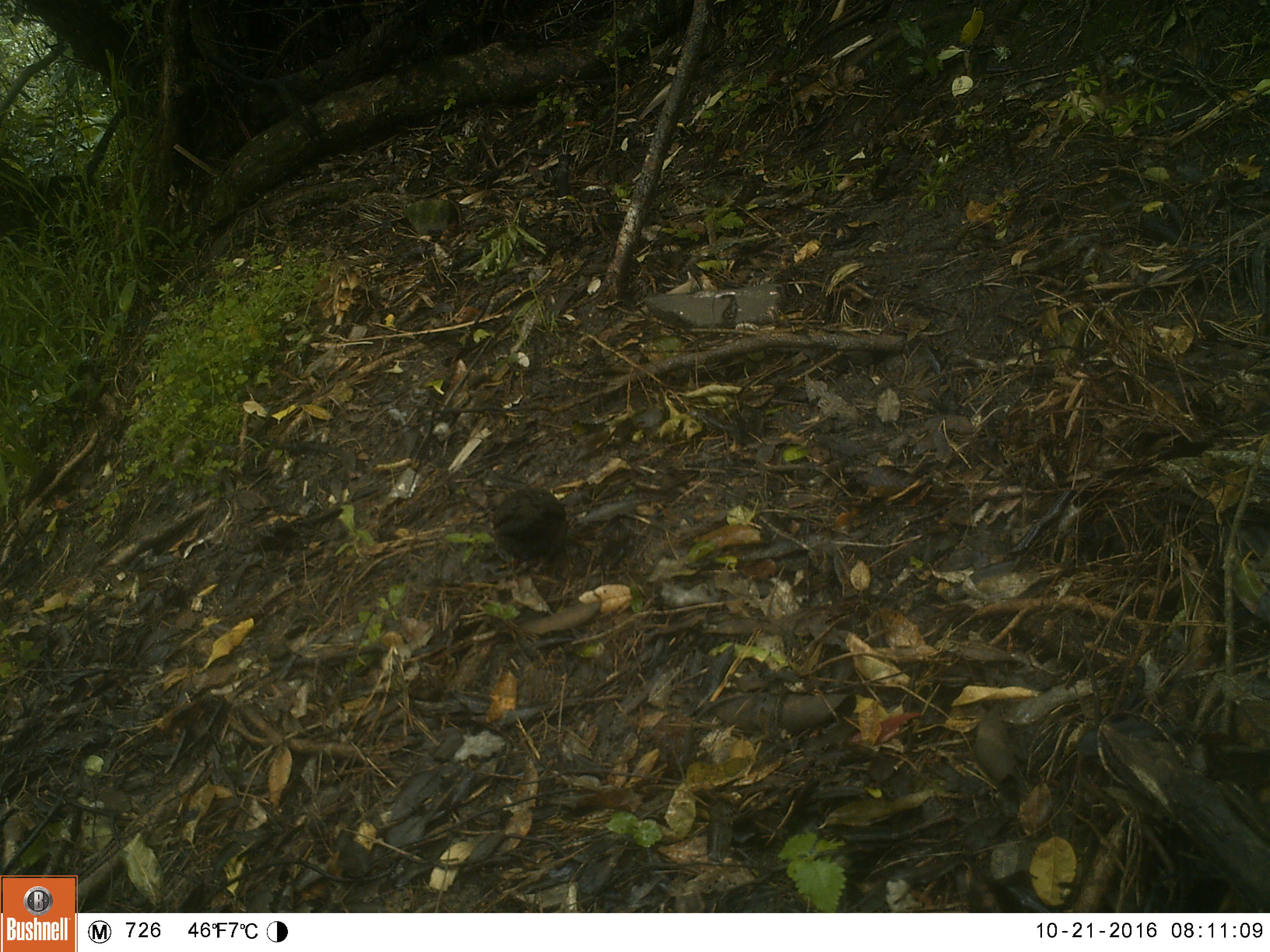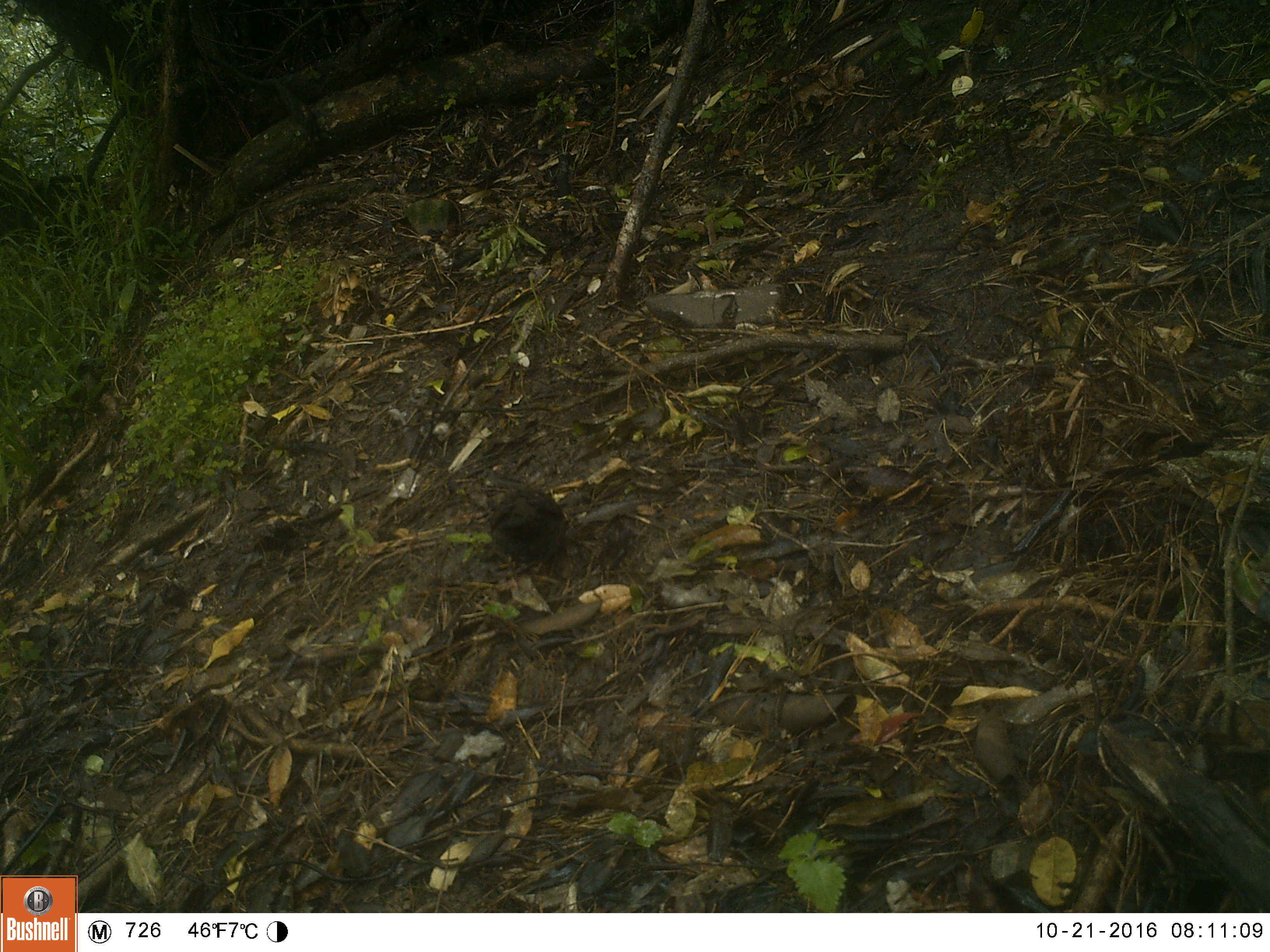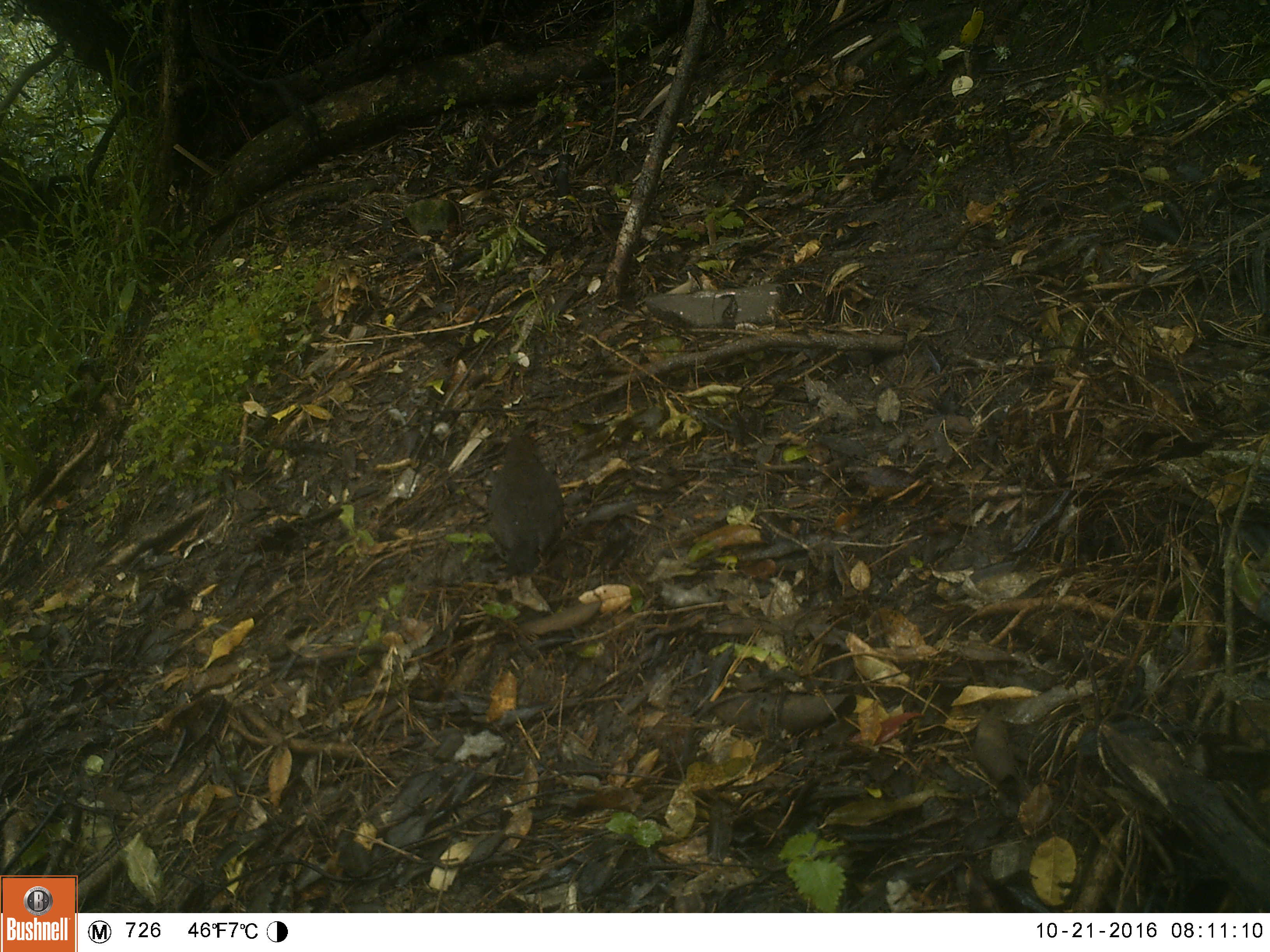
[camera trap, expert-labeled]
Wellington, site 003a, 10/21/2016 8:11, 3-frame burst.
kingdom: Animalia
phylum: Chordata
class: Aves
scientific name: Aves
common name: bird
Bird (Aves).